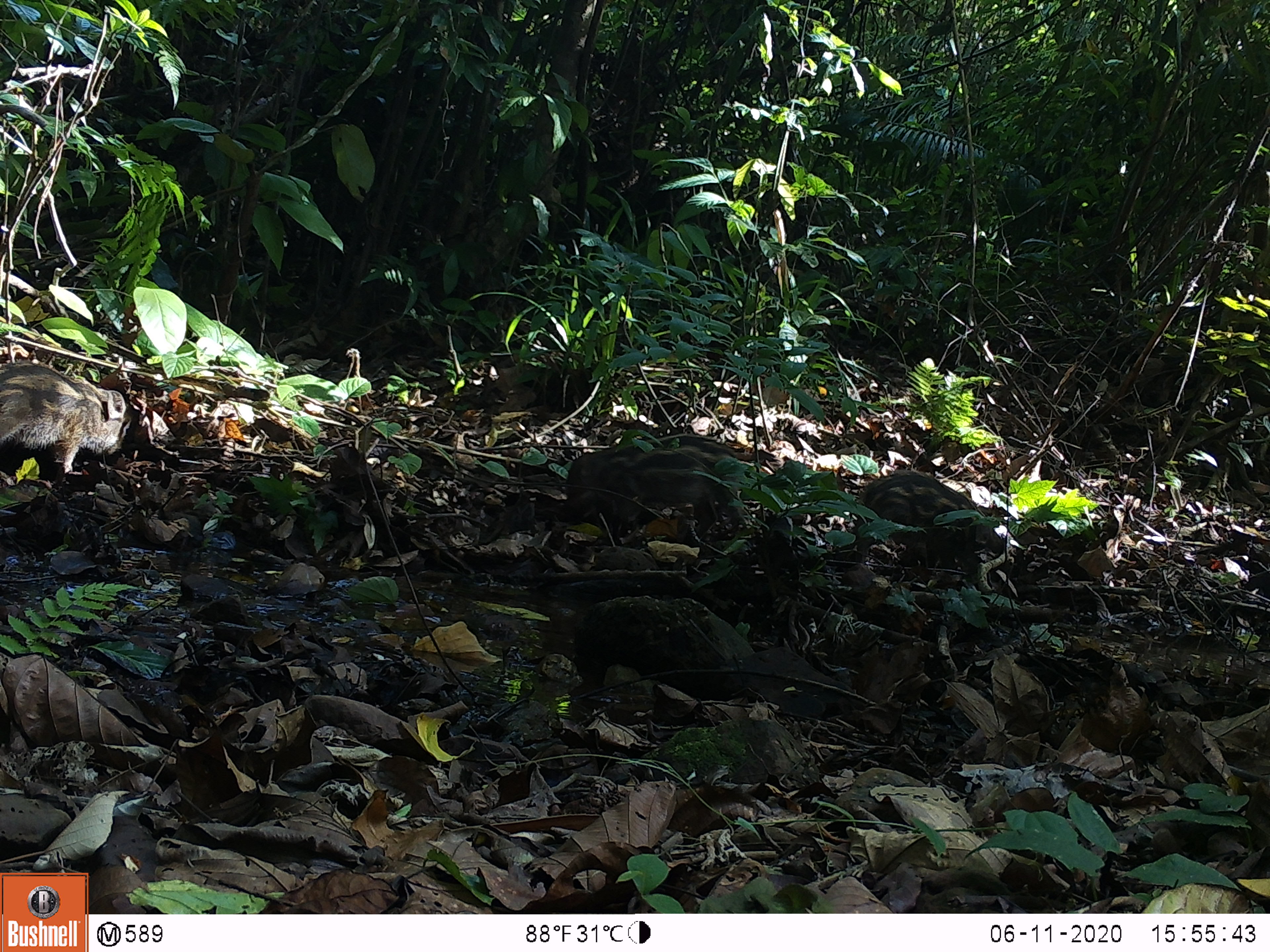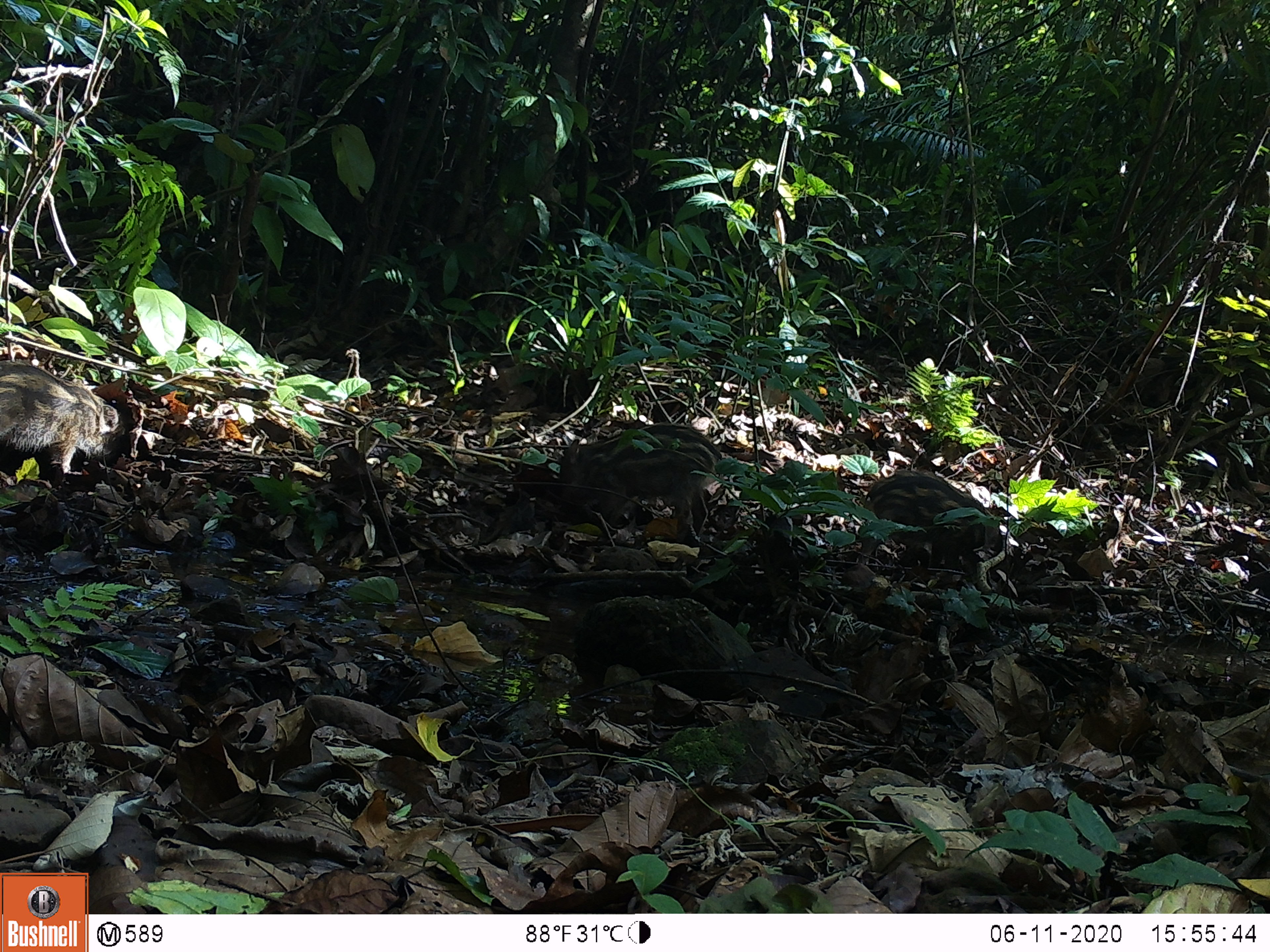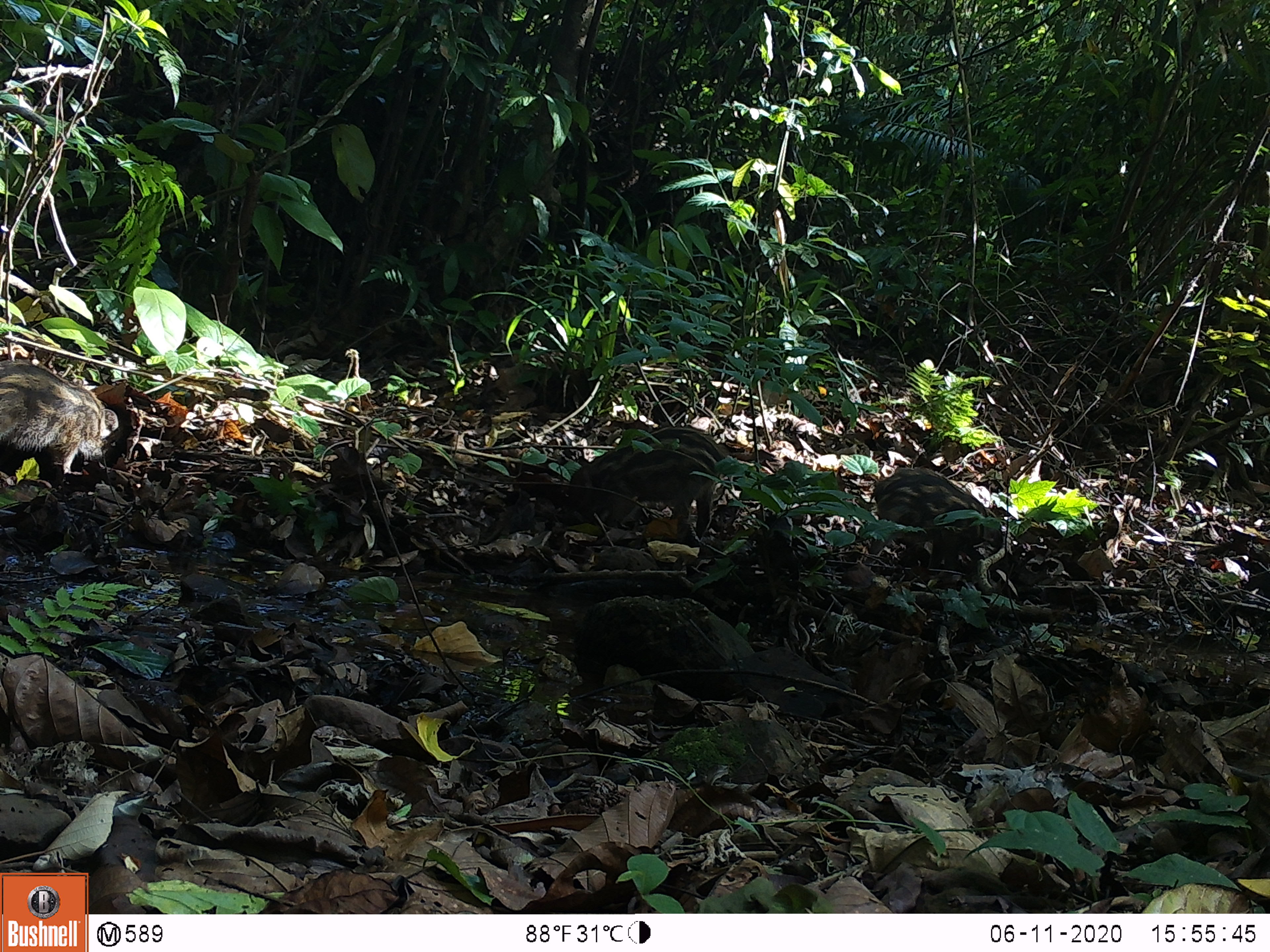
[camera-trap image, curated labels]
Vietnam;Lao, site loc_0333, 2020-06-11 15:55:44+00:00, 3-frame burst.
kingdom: Animalia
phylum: Chordata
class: Mammalia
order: Artiodactyla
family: Suidae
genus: Sus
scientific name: Sus scrofa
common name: eurasian wild pig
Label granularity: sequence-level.